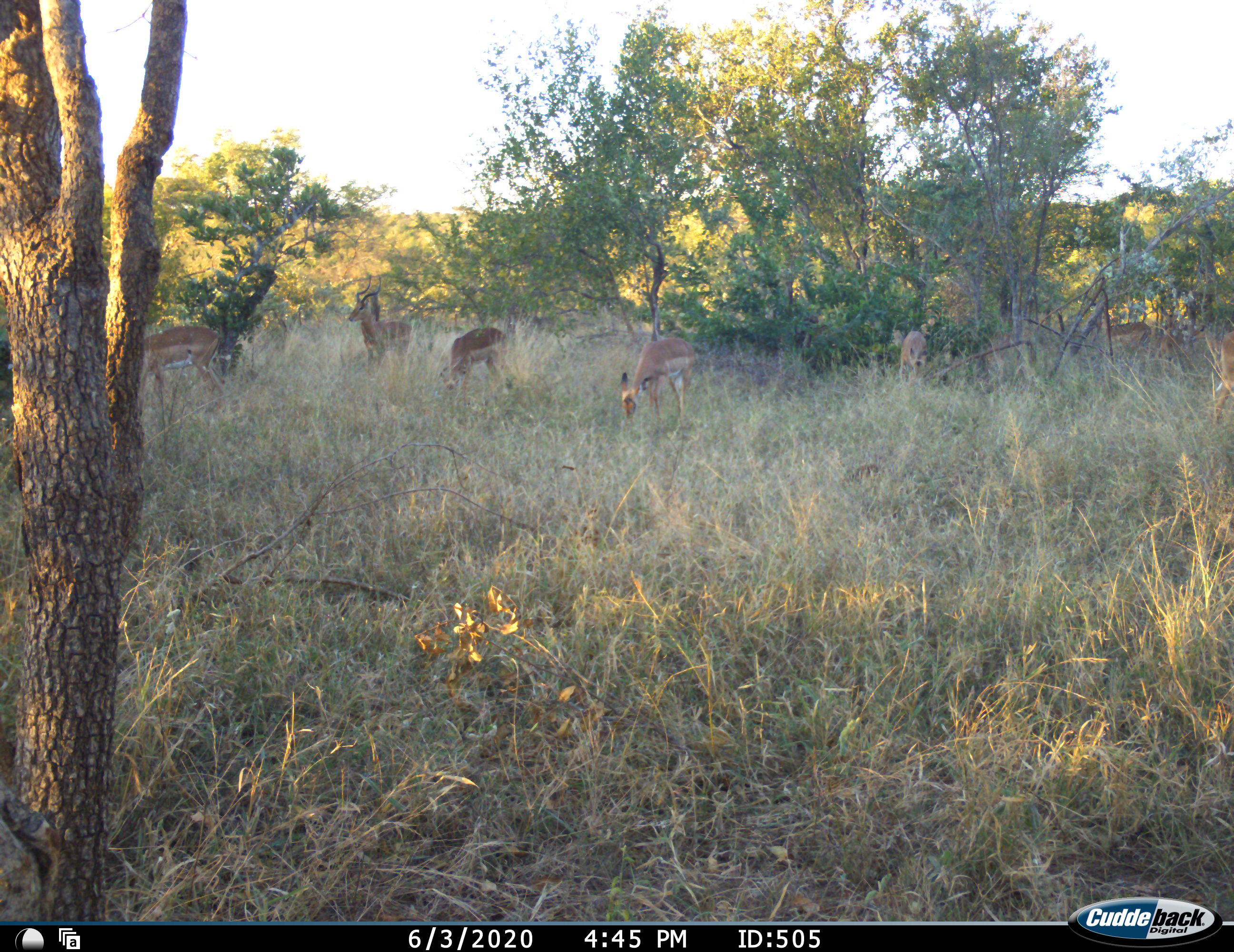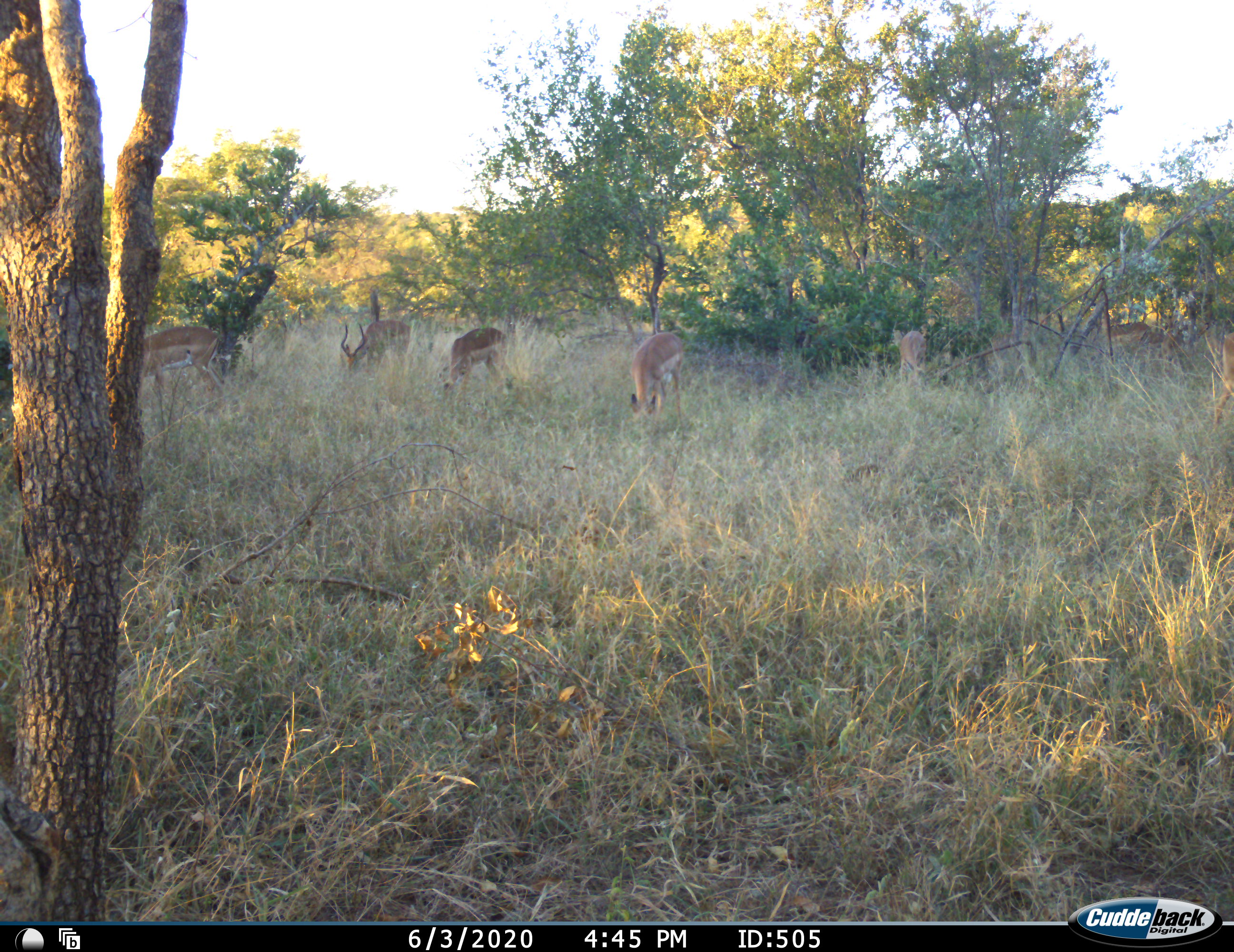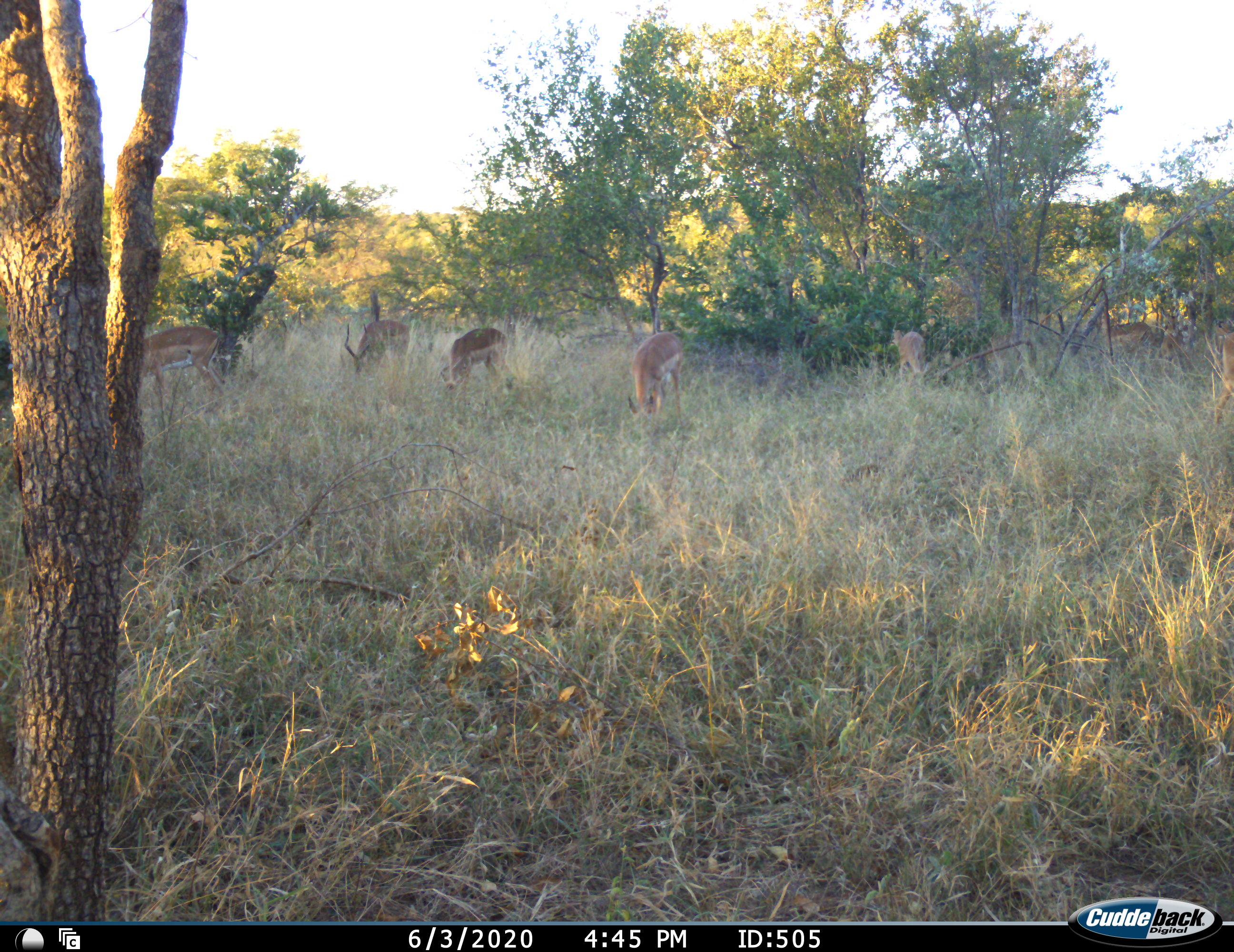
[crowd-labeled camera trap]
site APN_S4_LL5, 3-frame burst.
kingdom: Animalia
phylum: Chordata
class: Mammalia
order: Artiodactyla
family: Bovidae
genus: Aepyceros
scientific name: Aepyceros melampus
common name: impala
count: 8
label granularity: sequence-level